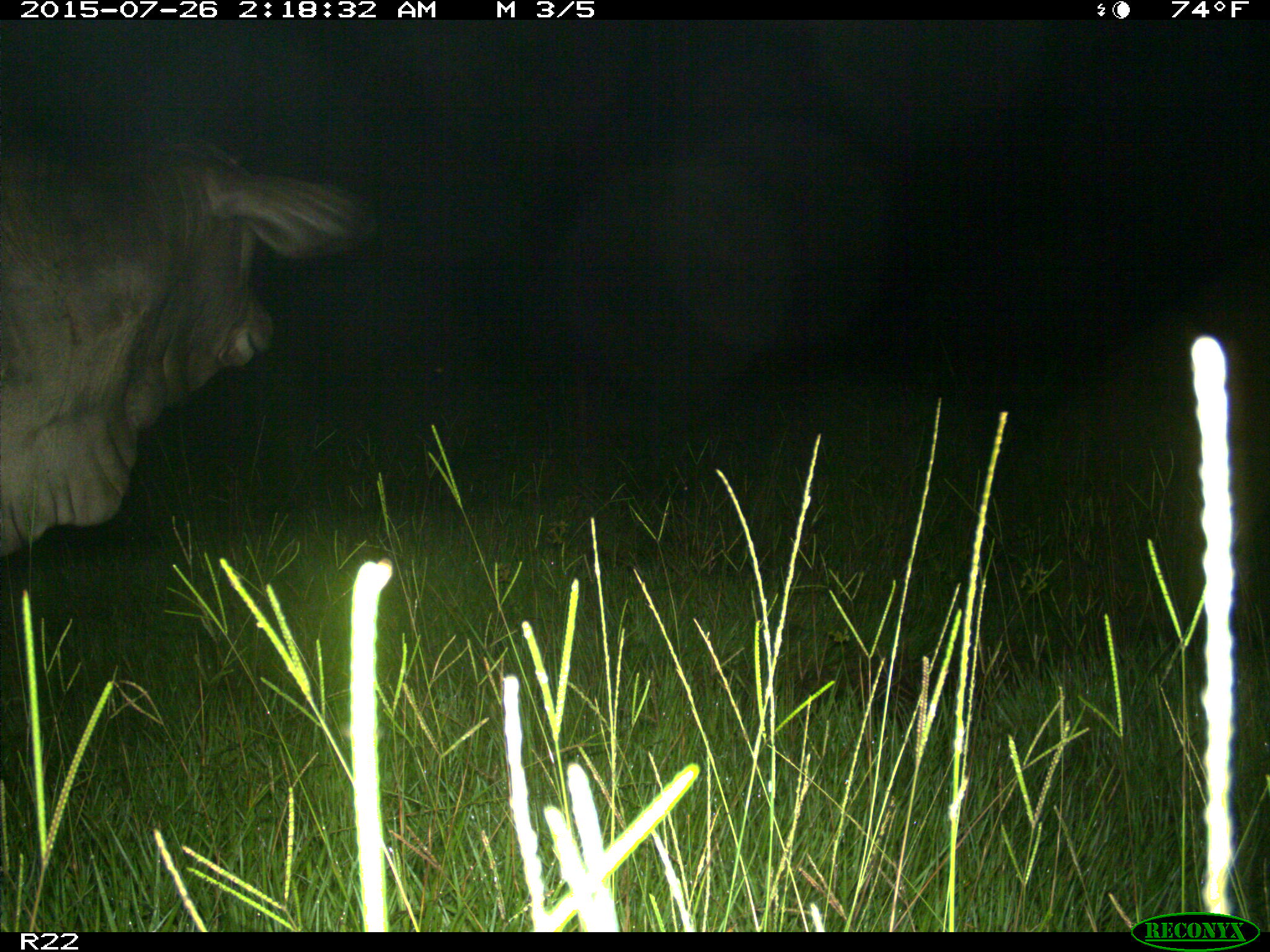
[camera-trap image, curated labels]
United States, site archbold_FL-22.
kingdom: Animalia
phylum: Chordata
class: Mammalia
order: Artiodactyla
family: Bovidae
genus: Bos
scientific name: Bos taurus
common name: domestic cow